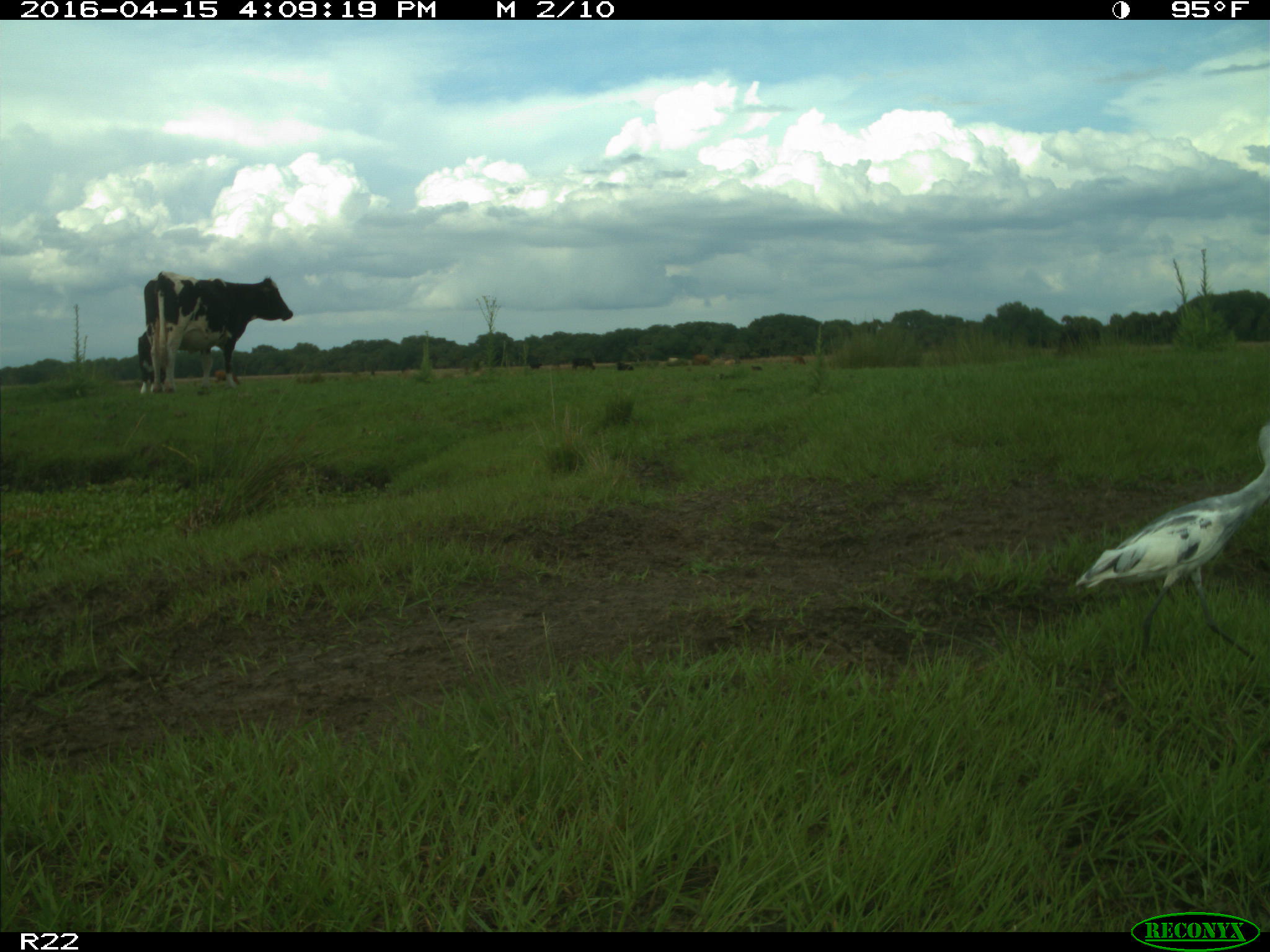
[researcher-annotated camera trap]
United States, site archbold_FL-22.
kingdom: Animalia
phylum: Chordata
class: Mammalia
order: Artiodactyla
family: Bovidae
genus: Bos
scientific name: Bos taurus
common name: domestic cow